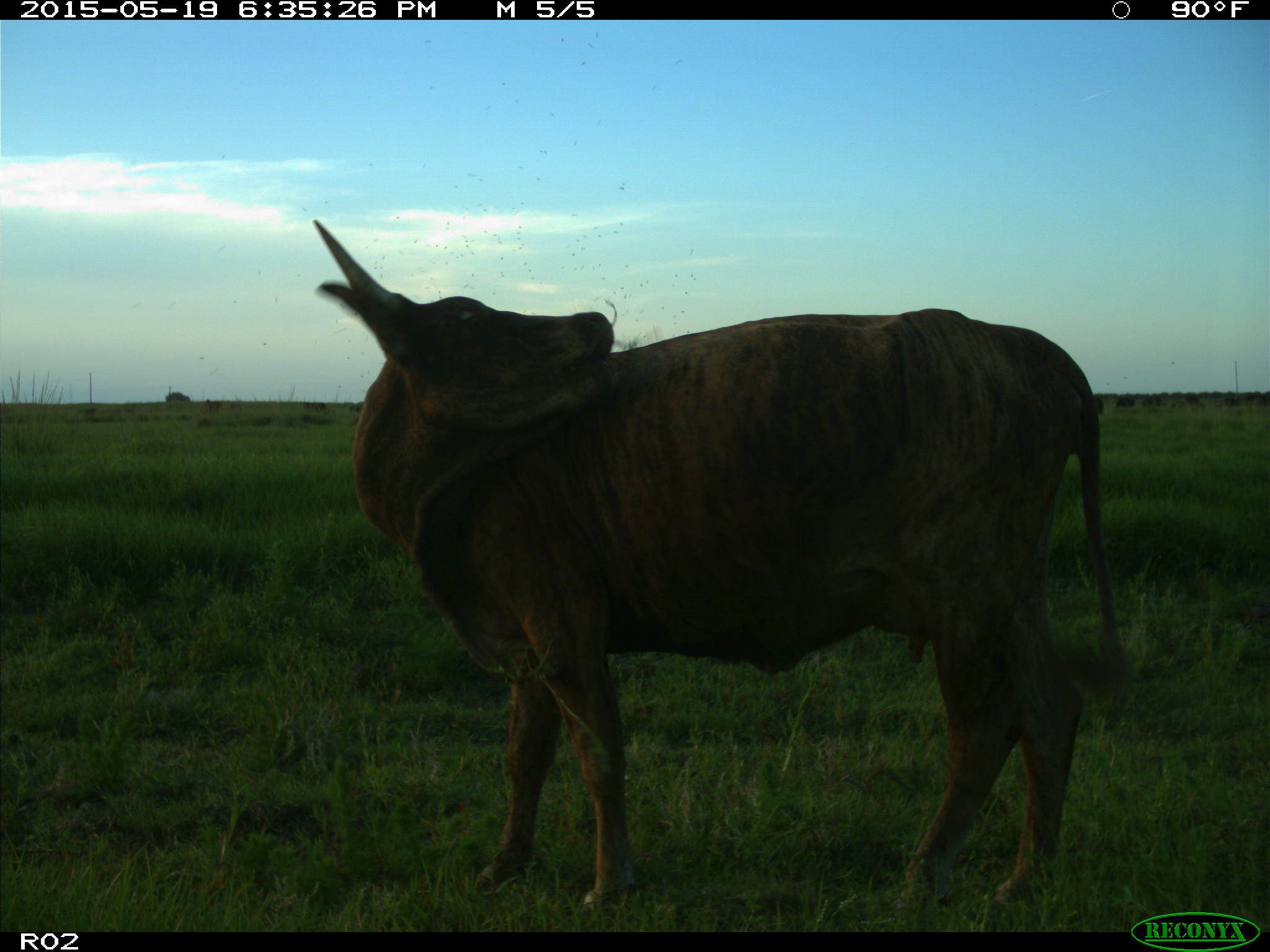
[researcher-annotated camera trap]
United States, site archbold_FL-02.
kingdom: Animalia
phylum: Chordata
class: Mammalia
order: Artiodactyla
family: Bovidae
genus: Bos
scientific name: Bos taurus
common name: domestic cow